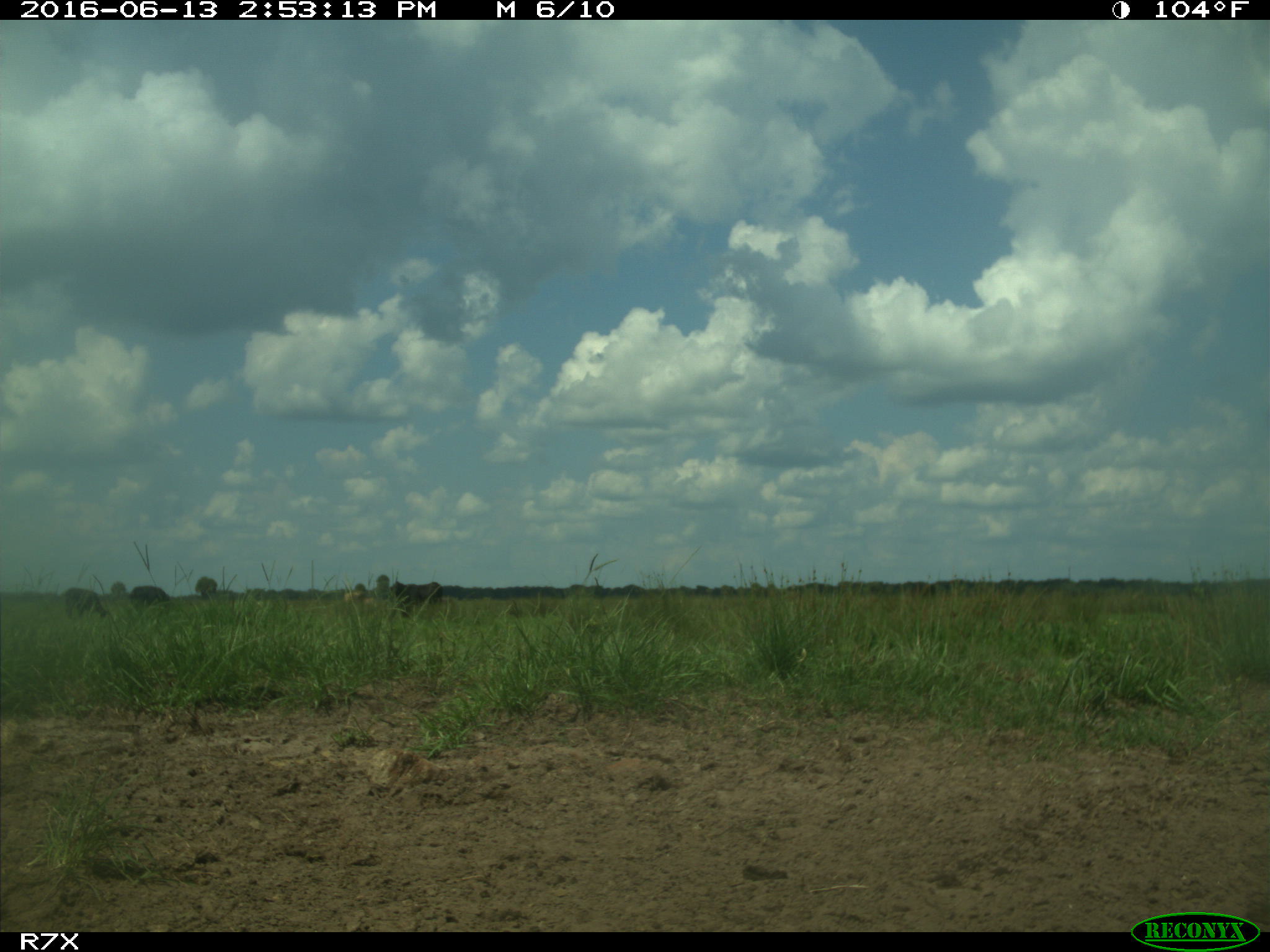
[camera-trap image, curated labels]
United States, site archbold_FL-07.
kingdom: Animalia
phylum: Chordata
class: Mammalia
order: Artiodactyla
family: Bovidae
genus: Bos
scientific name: Bos taurus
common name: domestic cow